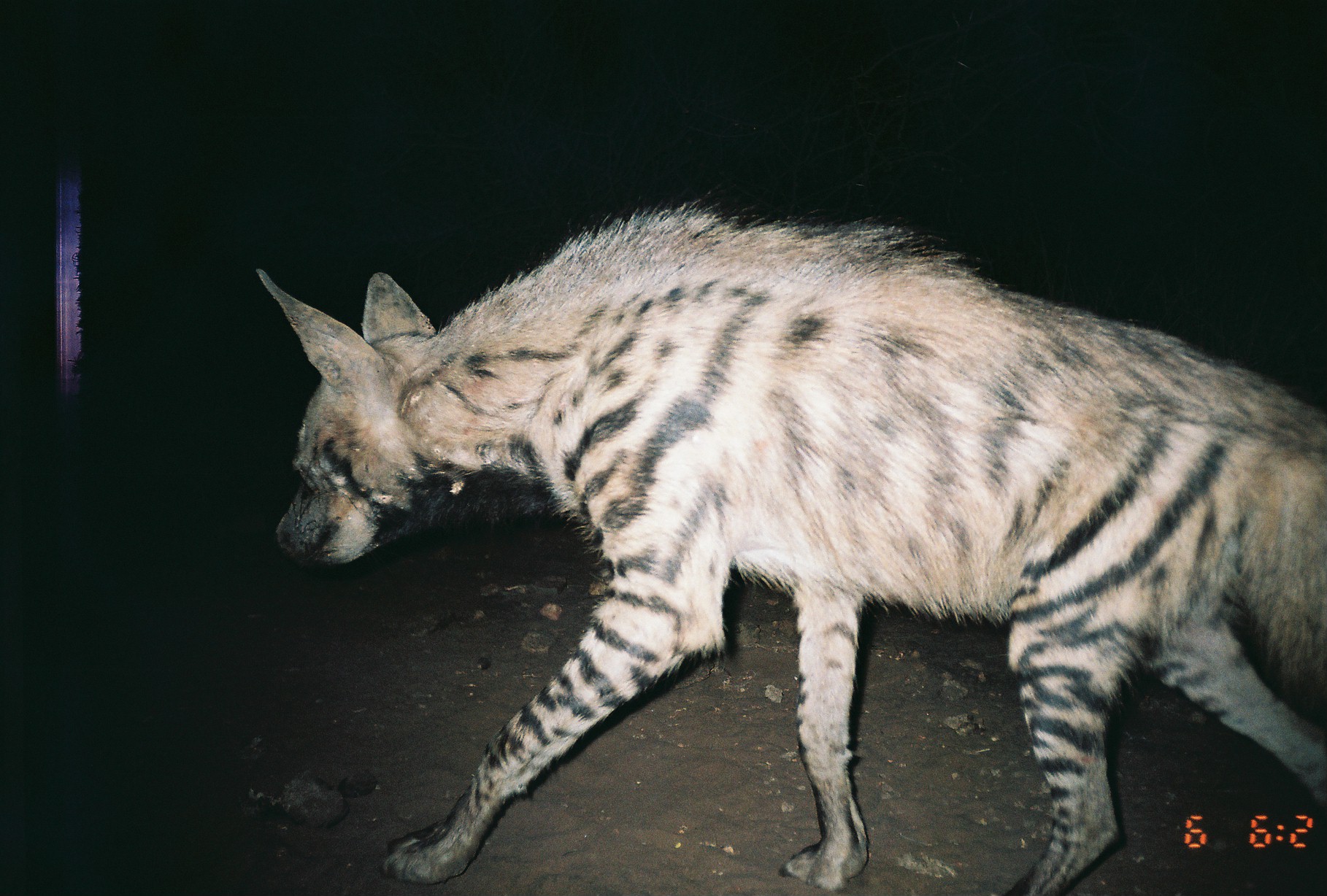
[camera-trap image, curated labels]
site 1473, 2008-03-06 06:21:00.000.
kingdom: Animalia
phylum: Chordata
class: Mammalia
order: Carnivora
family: Hyaenidae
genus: Hyaena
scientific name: Hyaena hyaena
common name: striped hyena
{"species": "Hyaena hyaena (striped hyena)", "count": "1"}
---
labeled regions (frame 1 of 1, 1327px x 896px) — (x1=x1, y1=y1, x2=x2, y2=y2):
hyaena hyaena: (x1=252, y1=196, x2=1327, y2=896)